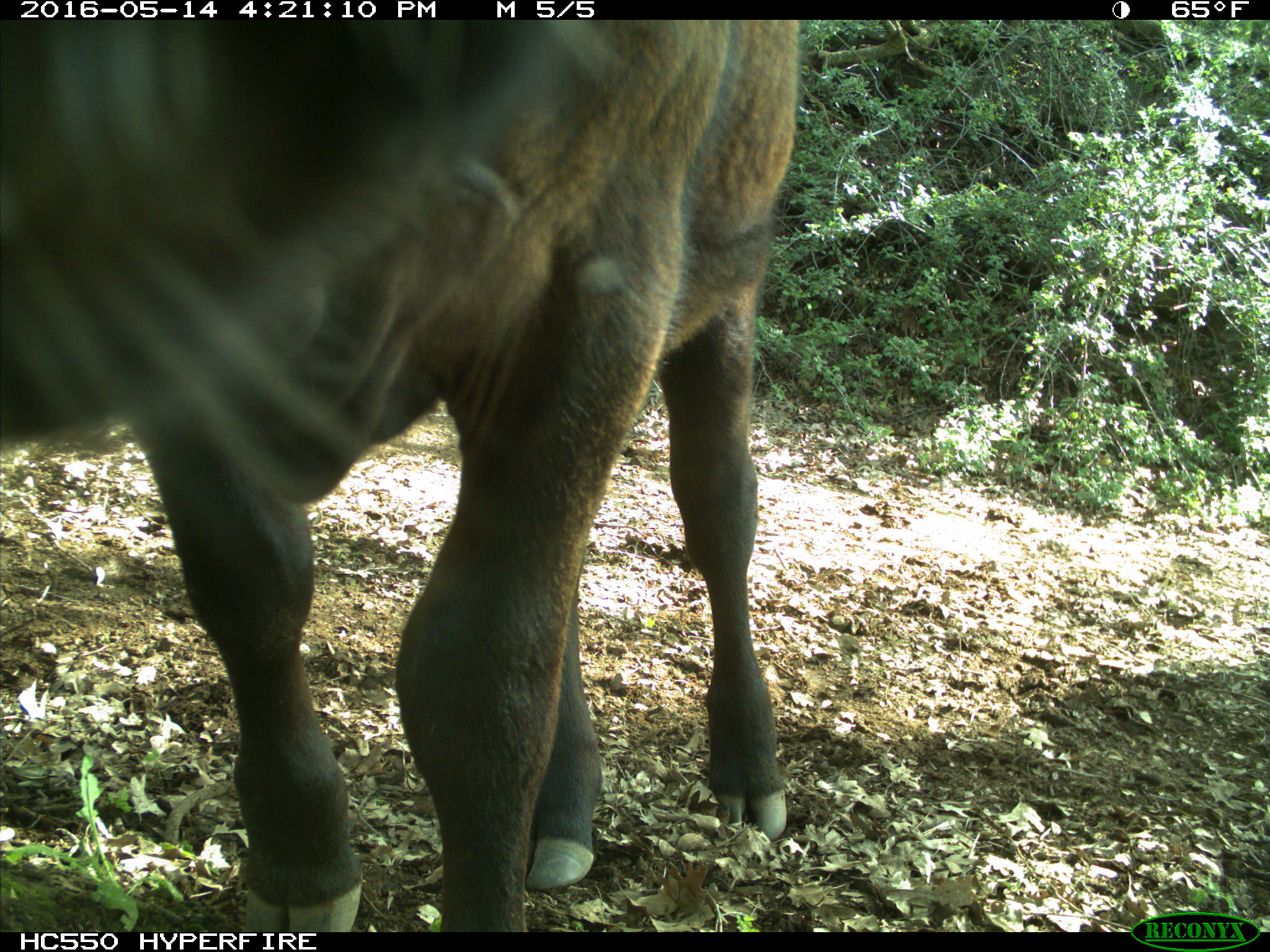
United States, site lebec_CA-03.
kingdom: Animalia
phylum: Chordata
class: Mammalia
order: Artiodactyla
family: Bovidae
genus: Bos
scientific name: Bos taurus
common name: domestic cow